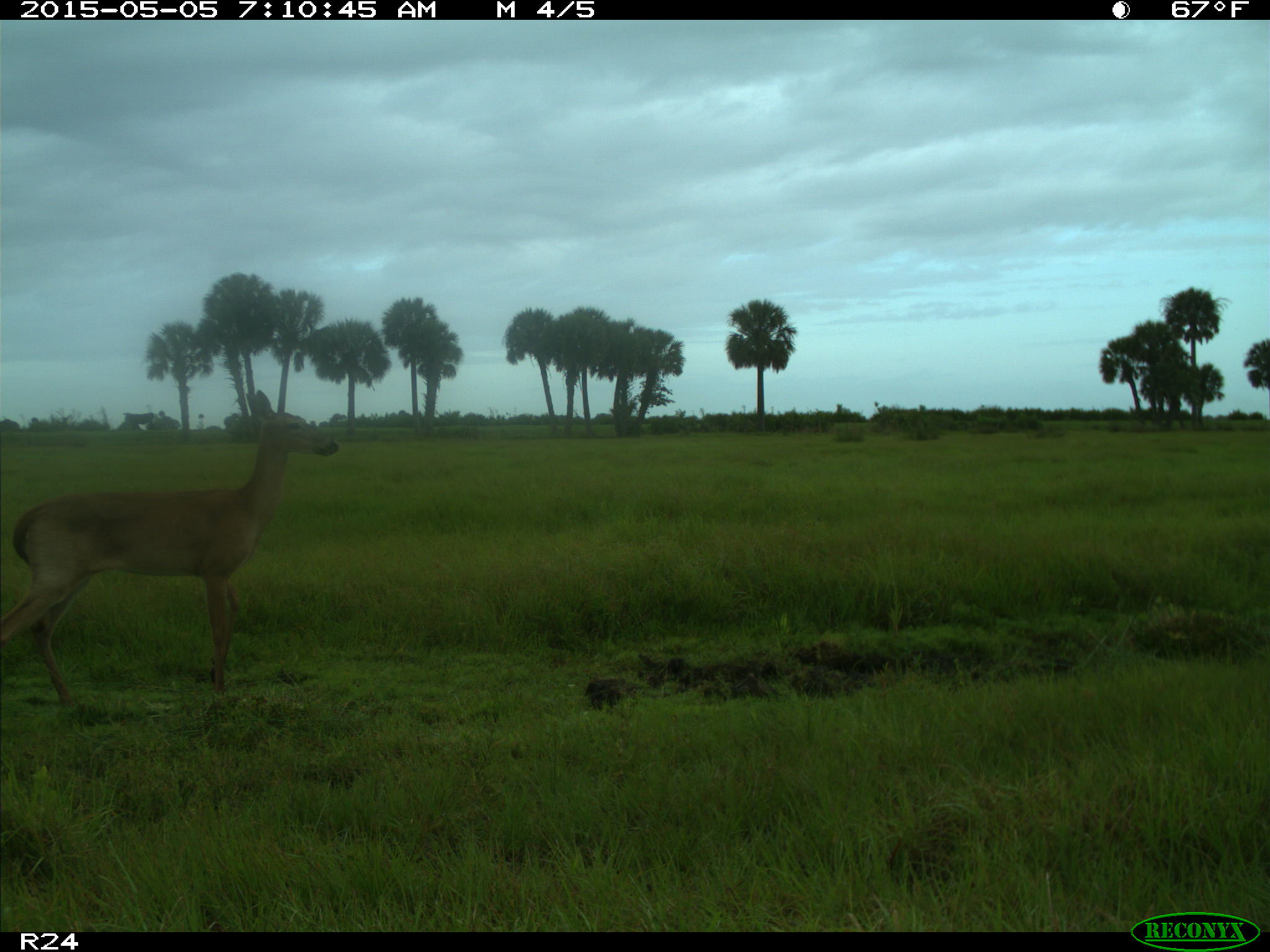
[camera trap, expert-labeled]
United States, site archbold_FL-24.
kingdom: Animalia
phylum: Chordata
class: Mammalia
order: Artiodactyla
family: Bovidae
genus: Bos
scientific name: Bos taurus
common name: domestic cow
Bos taurus (domestic cow).